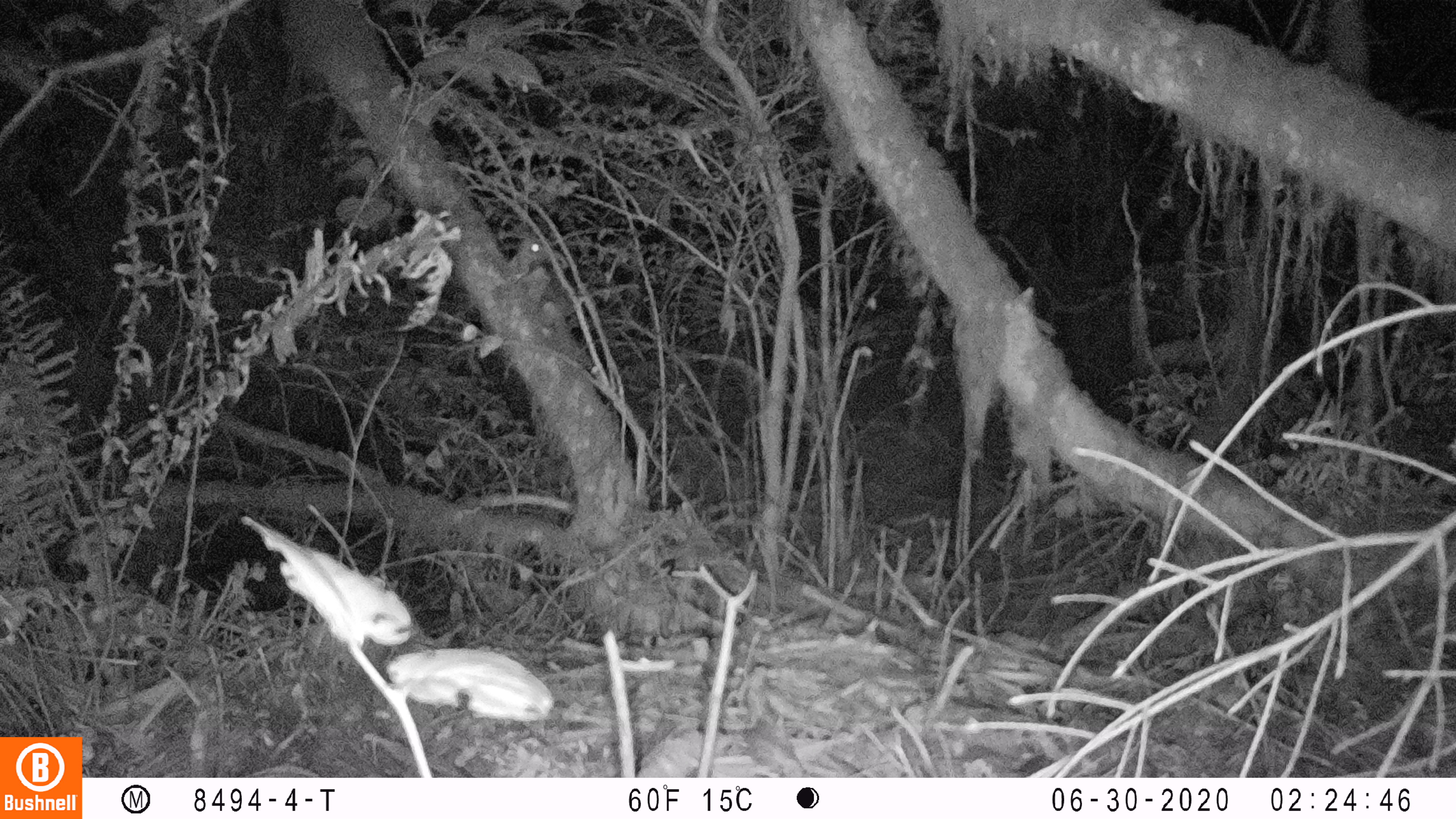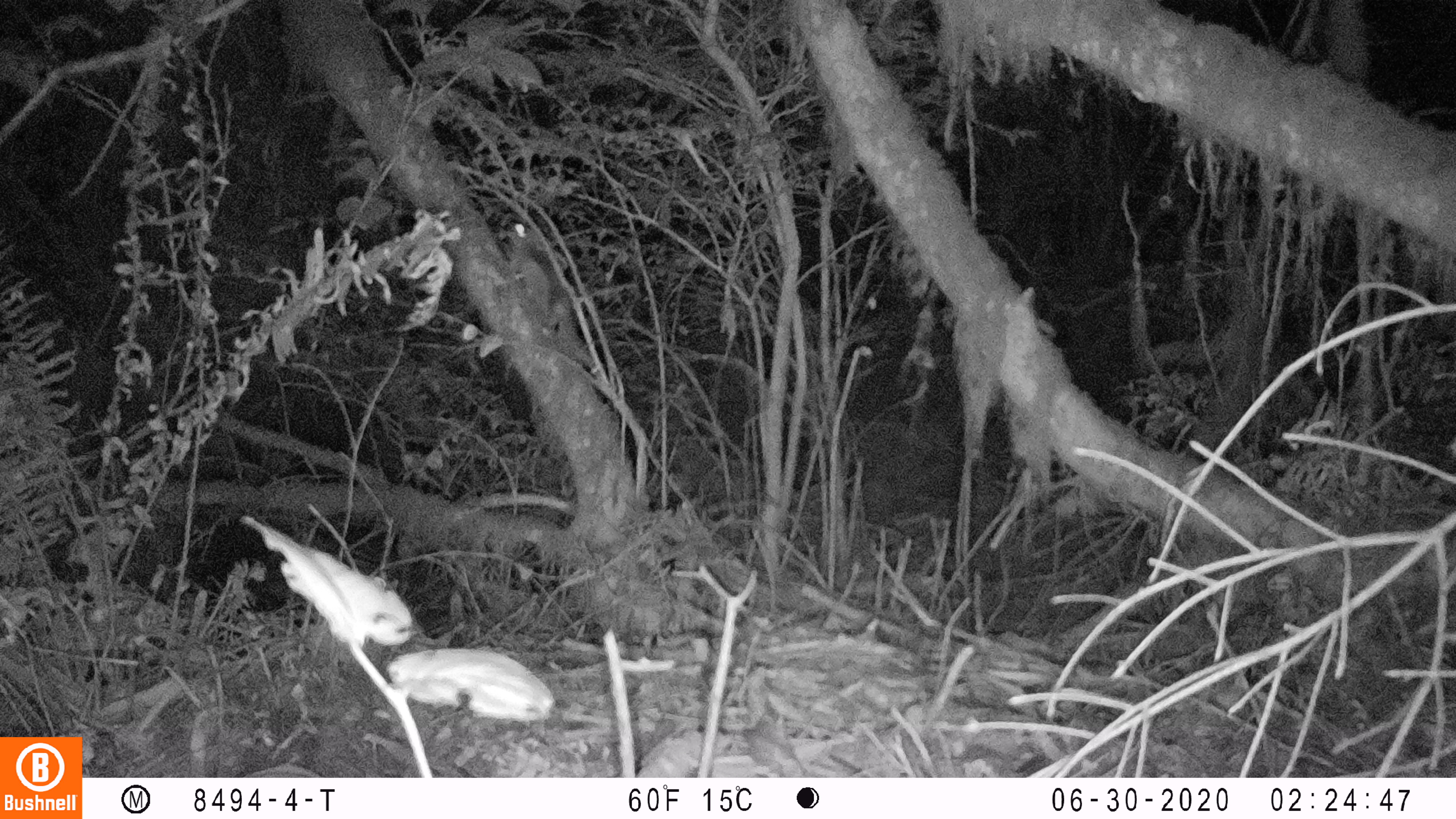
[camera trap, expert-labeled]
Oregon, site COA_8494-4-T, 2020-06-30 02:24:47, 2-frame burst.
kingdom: Animalia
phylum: Chordata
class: Mammalia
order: Rodentia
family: Sciuridae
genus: Glaucomys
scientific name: Glaucomys oregonensis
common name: humboldt's flying squirrel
Humboldt's flying squirrel (Glaucomys oregonensis).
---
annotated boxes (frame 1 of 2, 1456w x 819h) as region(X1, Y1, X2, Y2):
humboldt's flying squirrel: region(502, 224, 582, 346)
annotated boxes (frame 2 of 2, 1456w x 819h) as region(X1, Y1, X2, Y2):
humboldt's flying squirrel: region(496, 212, 602, 371)